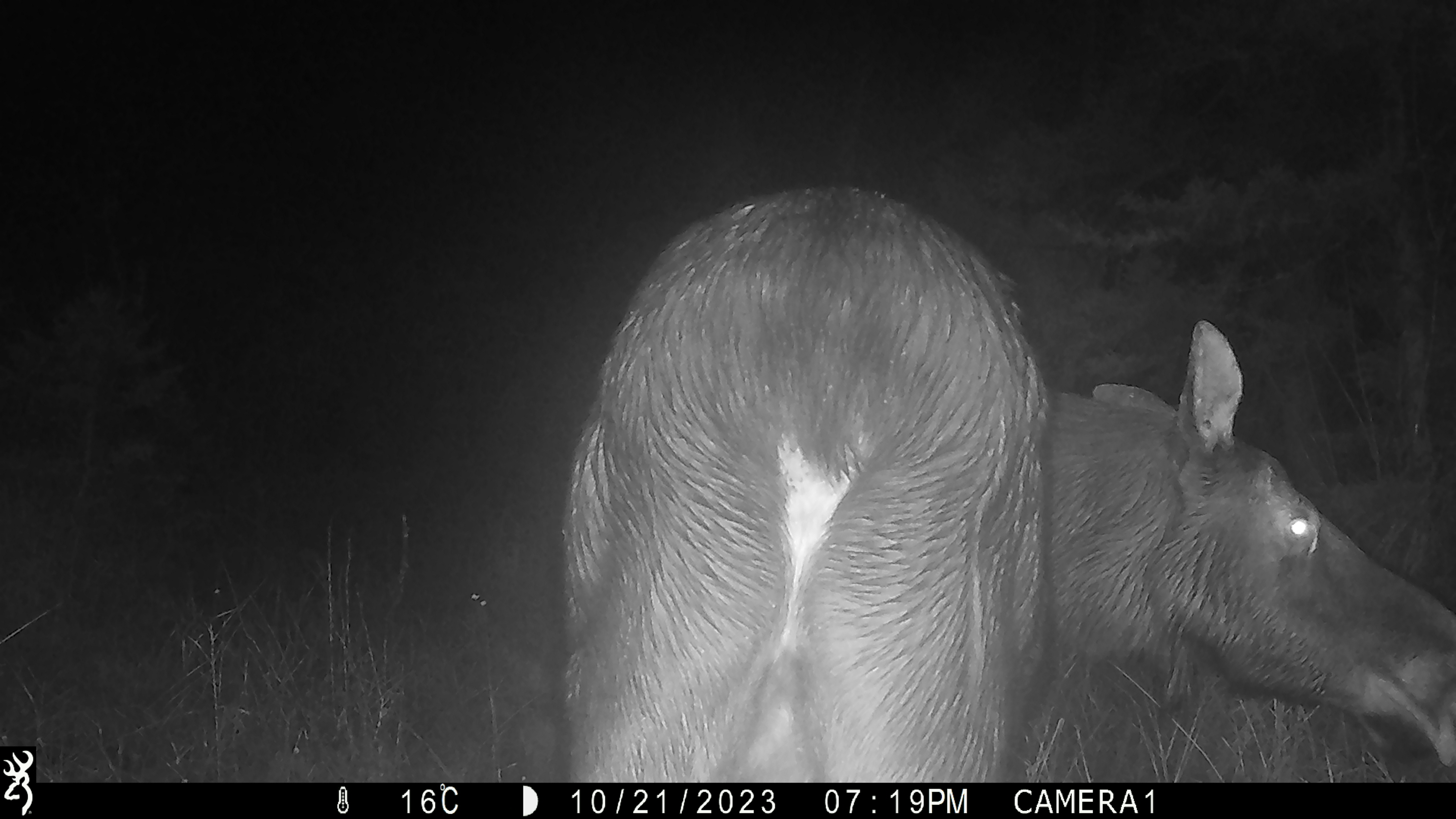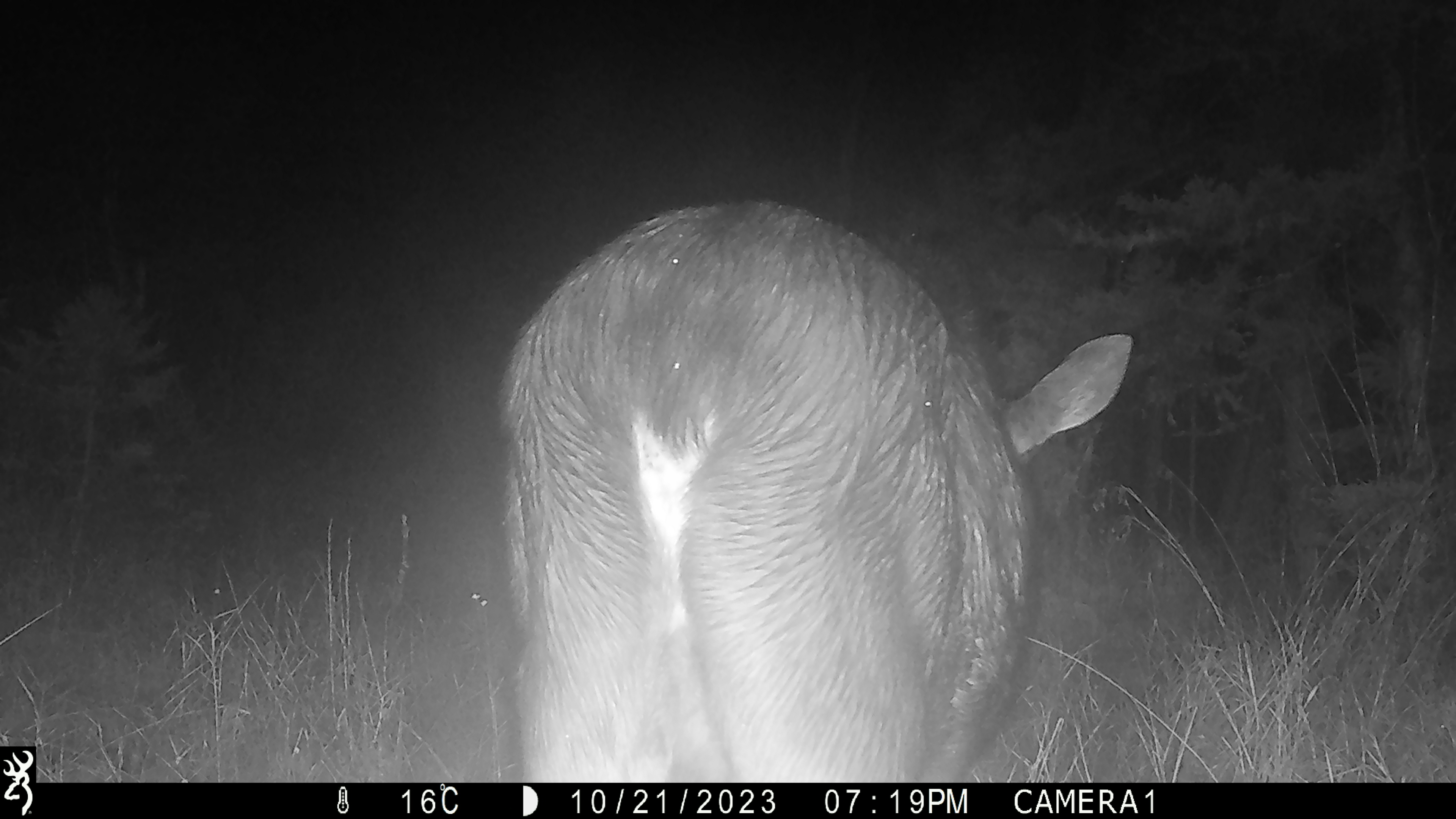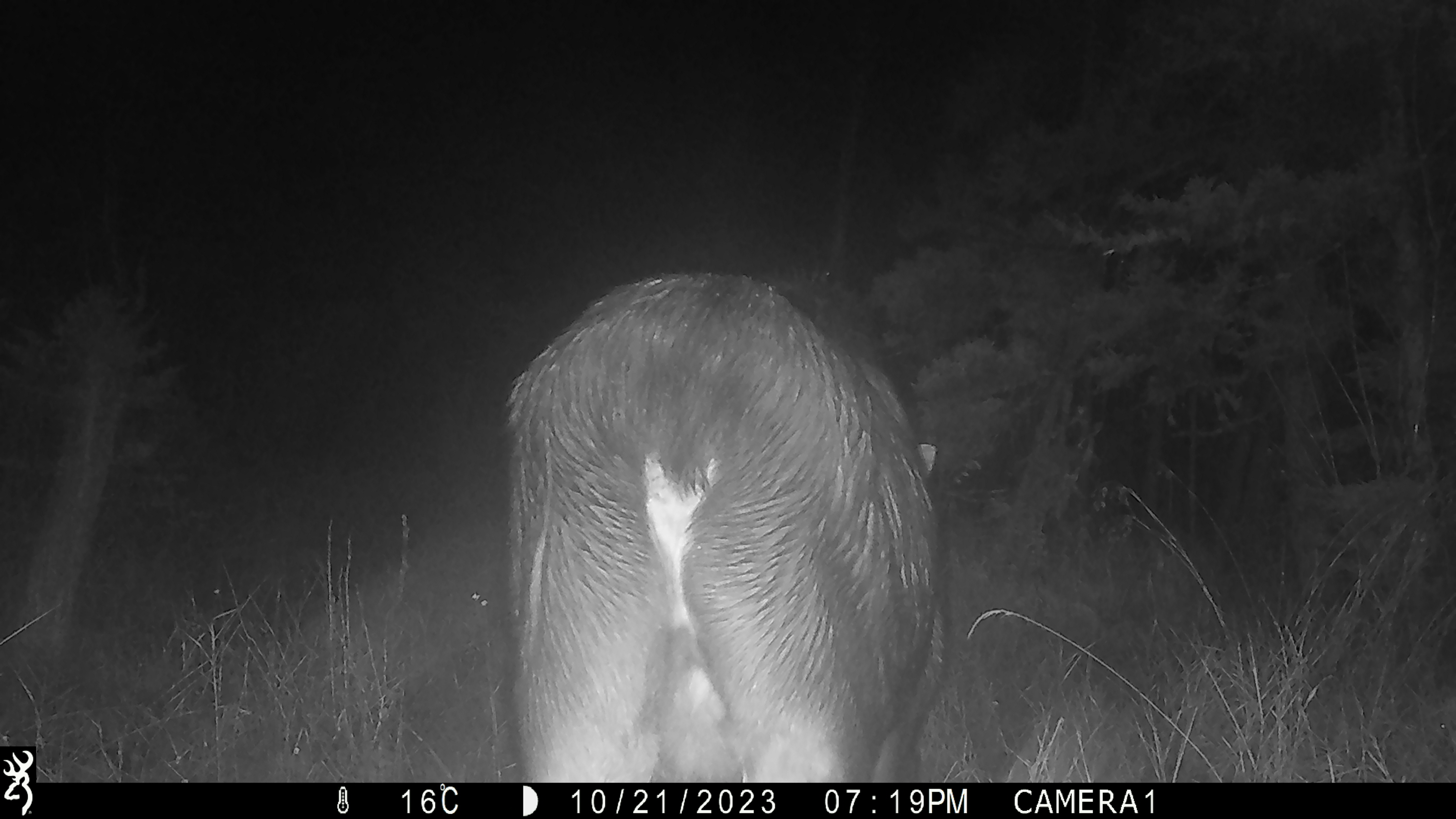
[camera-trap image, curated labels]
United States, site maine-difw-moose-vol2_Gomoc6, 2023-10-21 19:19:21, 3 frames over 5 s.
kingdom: Animalia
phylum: Chordata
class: Mammalia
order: Artiodactyla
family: Cervidae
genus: Alces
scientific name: Alces alces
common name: moose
Moose (Alces alces).